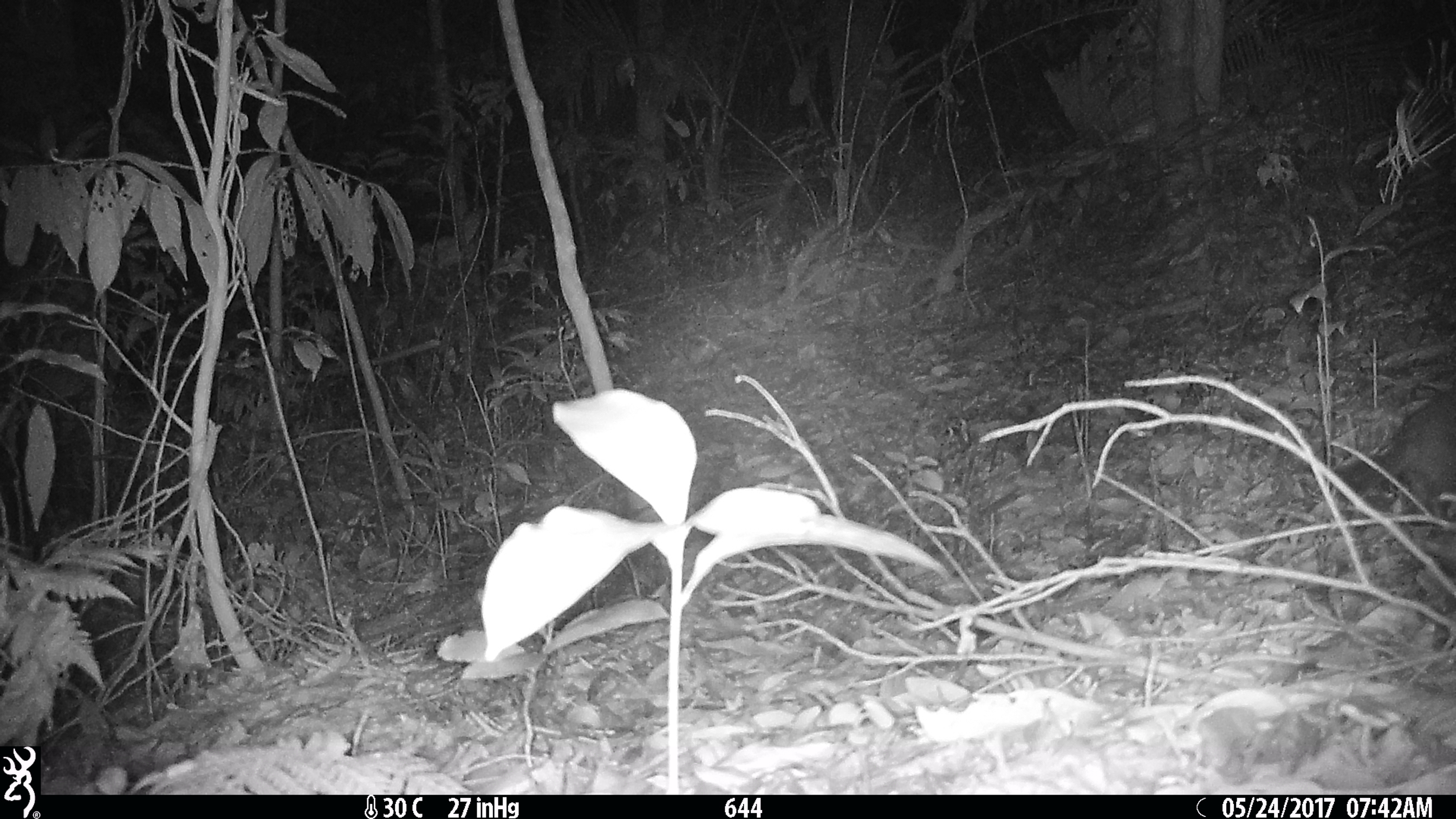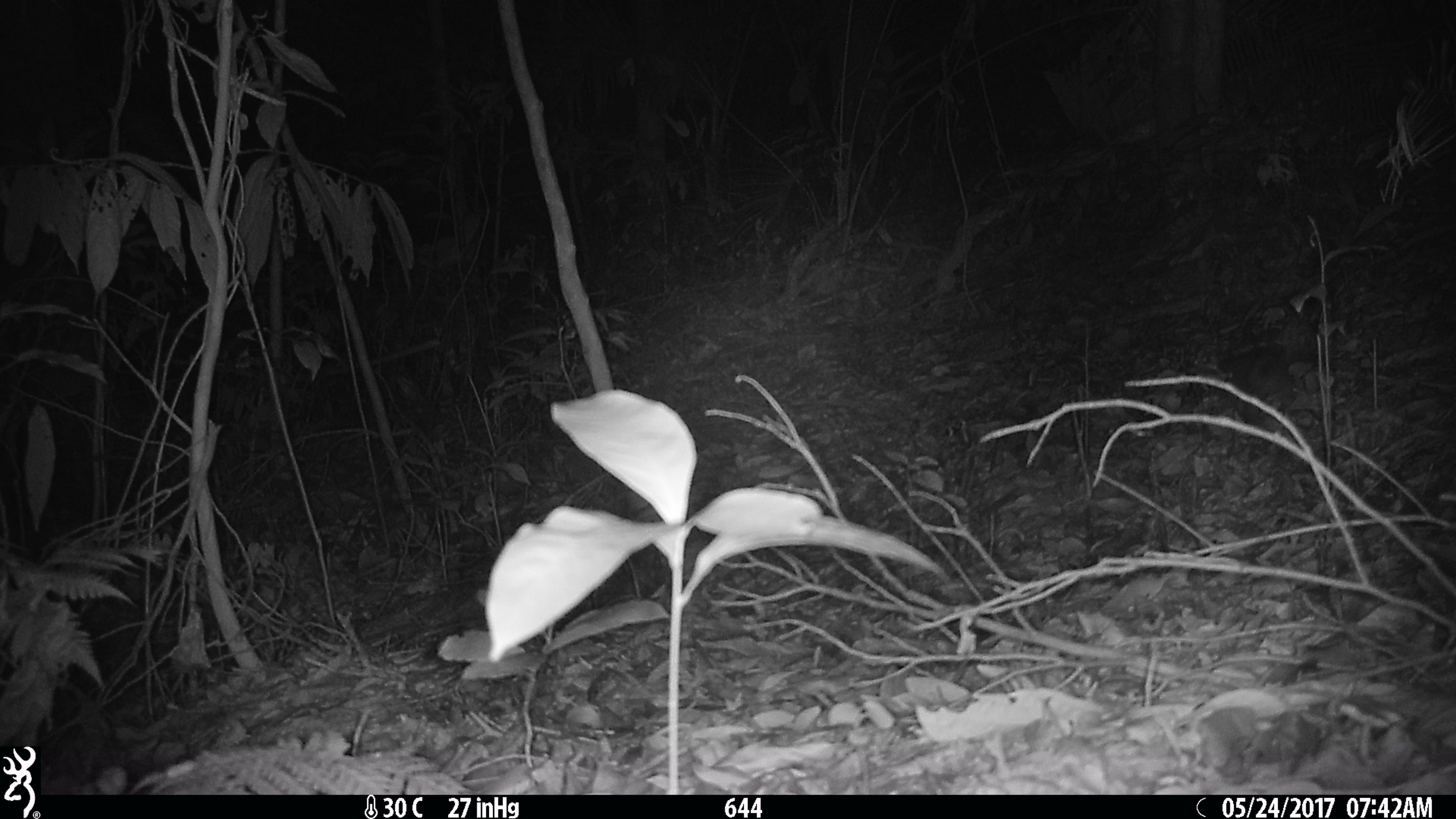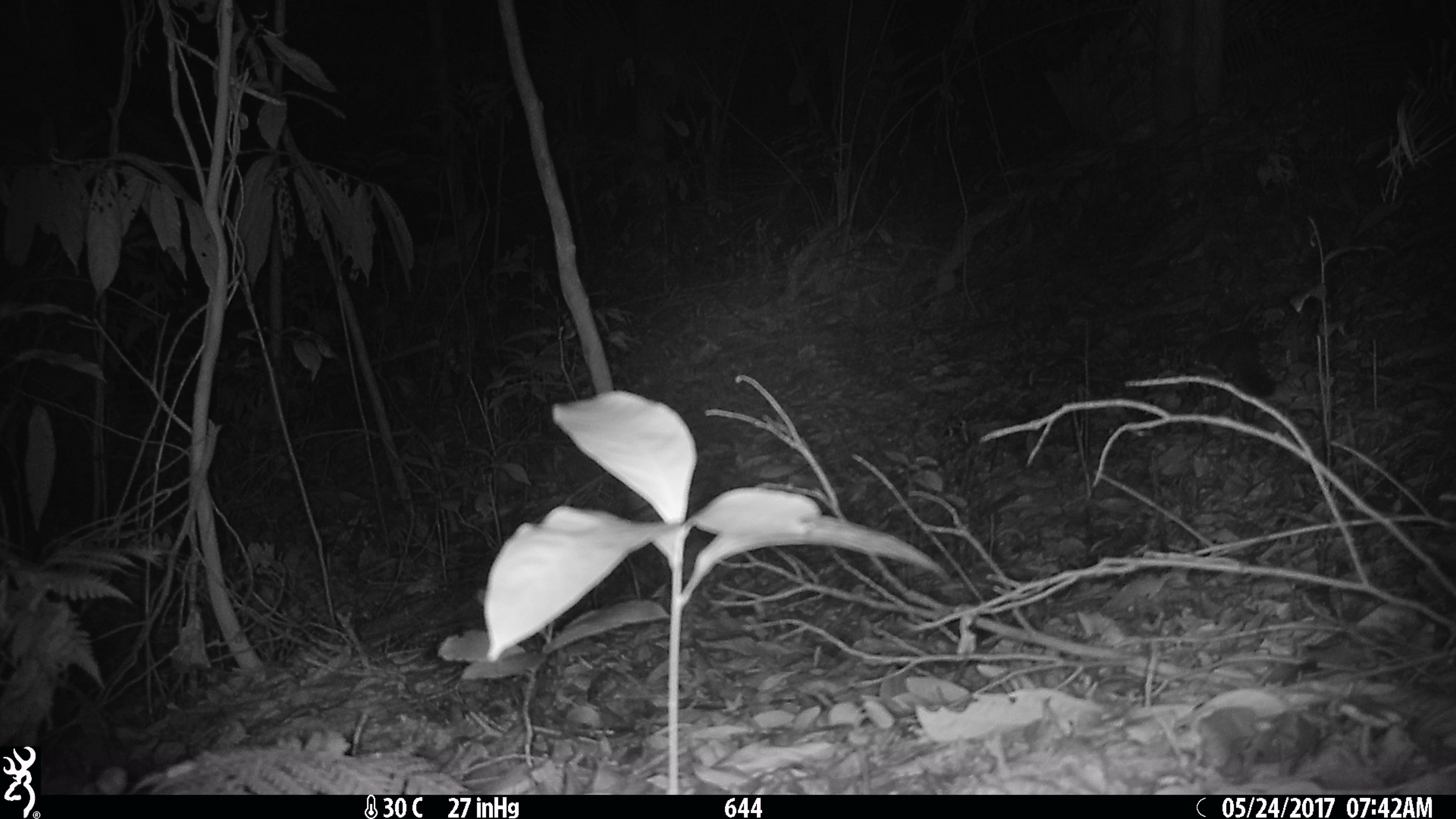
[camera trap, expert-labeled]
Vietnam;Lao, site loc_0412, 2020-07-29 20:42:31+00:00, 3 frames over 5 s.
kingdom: Animalia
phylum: Chordata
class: Mammalia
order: Carnivora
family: Mustelidae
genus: Melogale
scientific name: Melogale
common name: ferret badger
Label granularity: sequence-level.